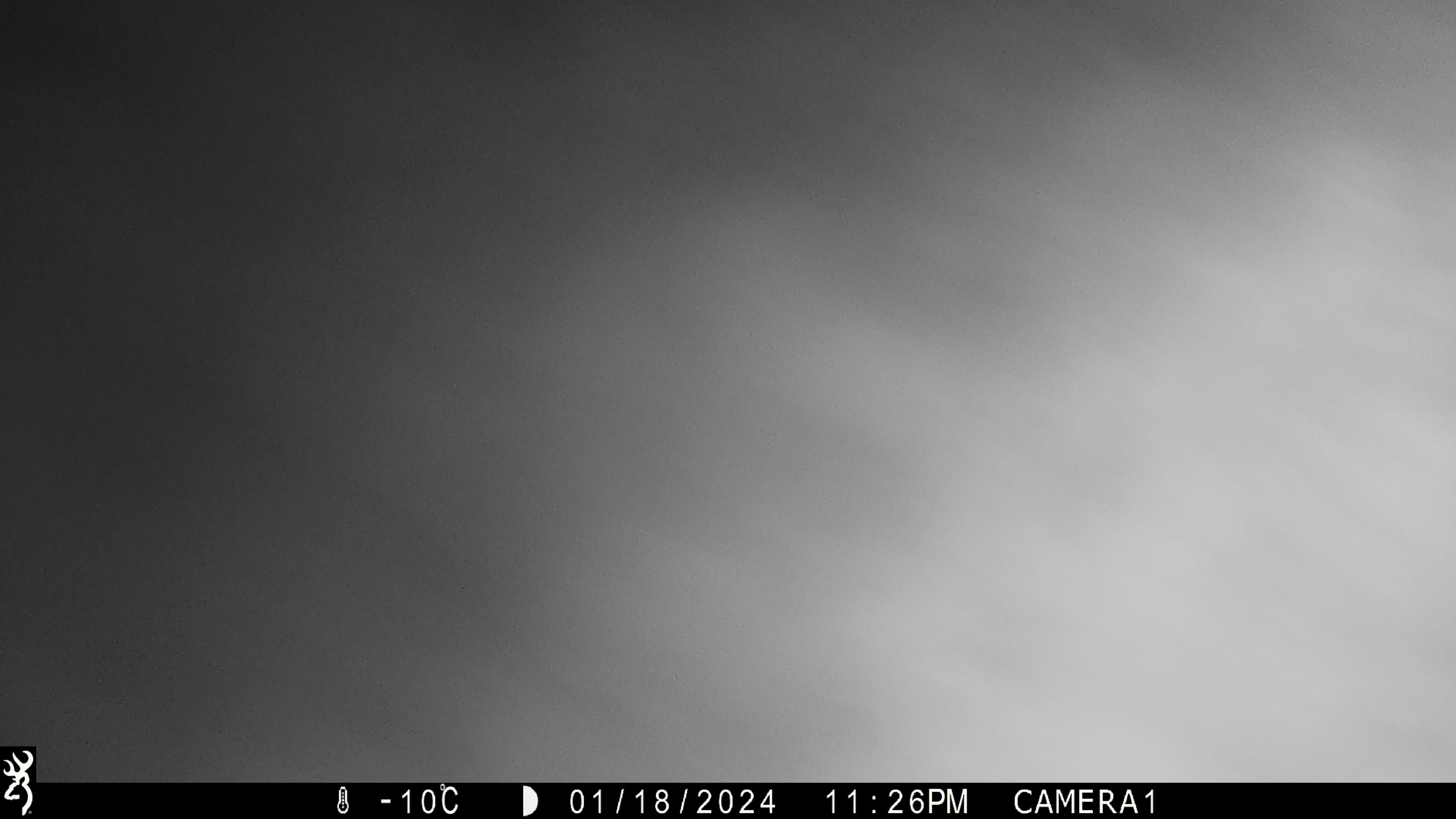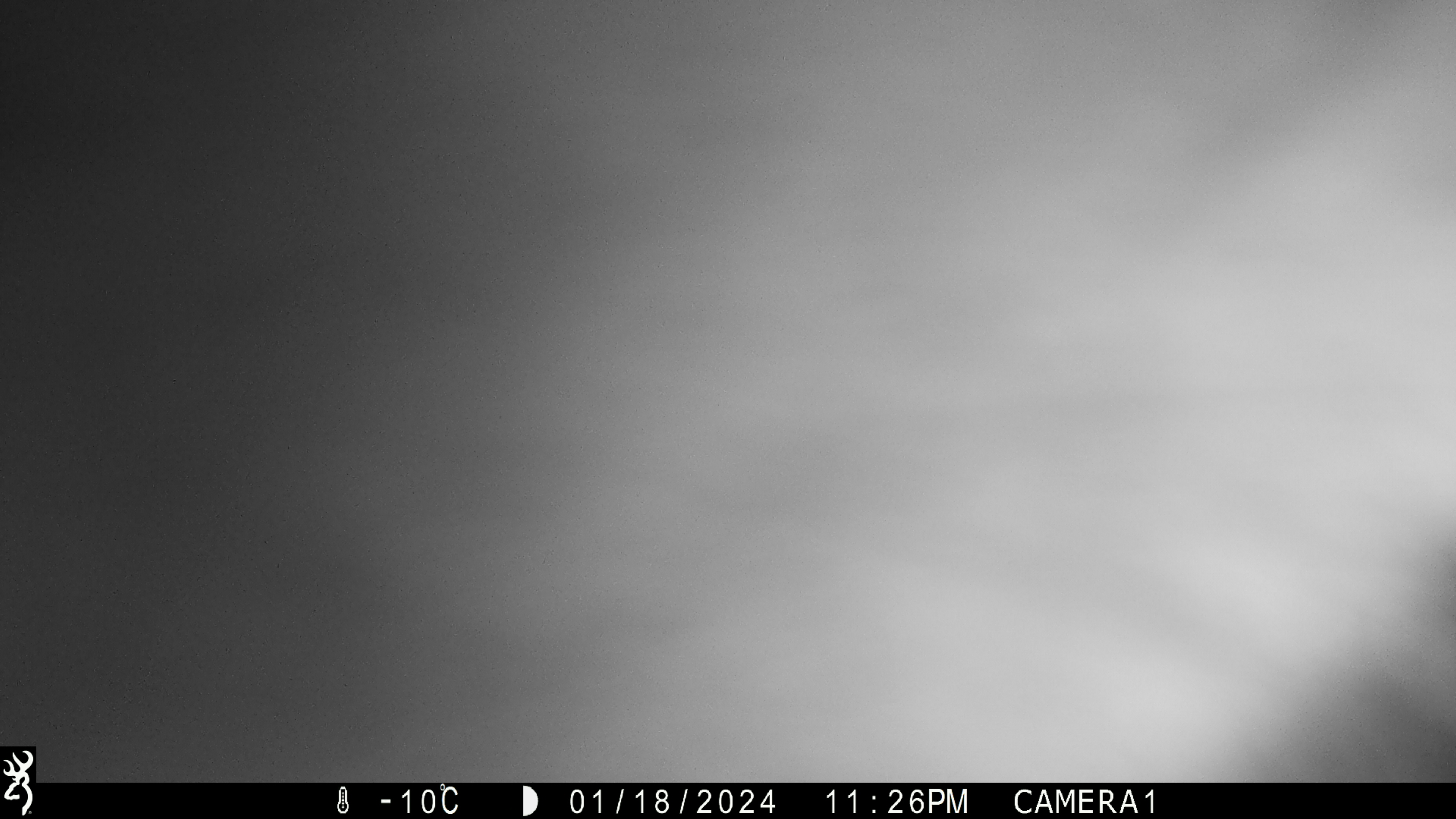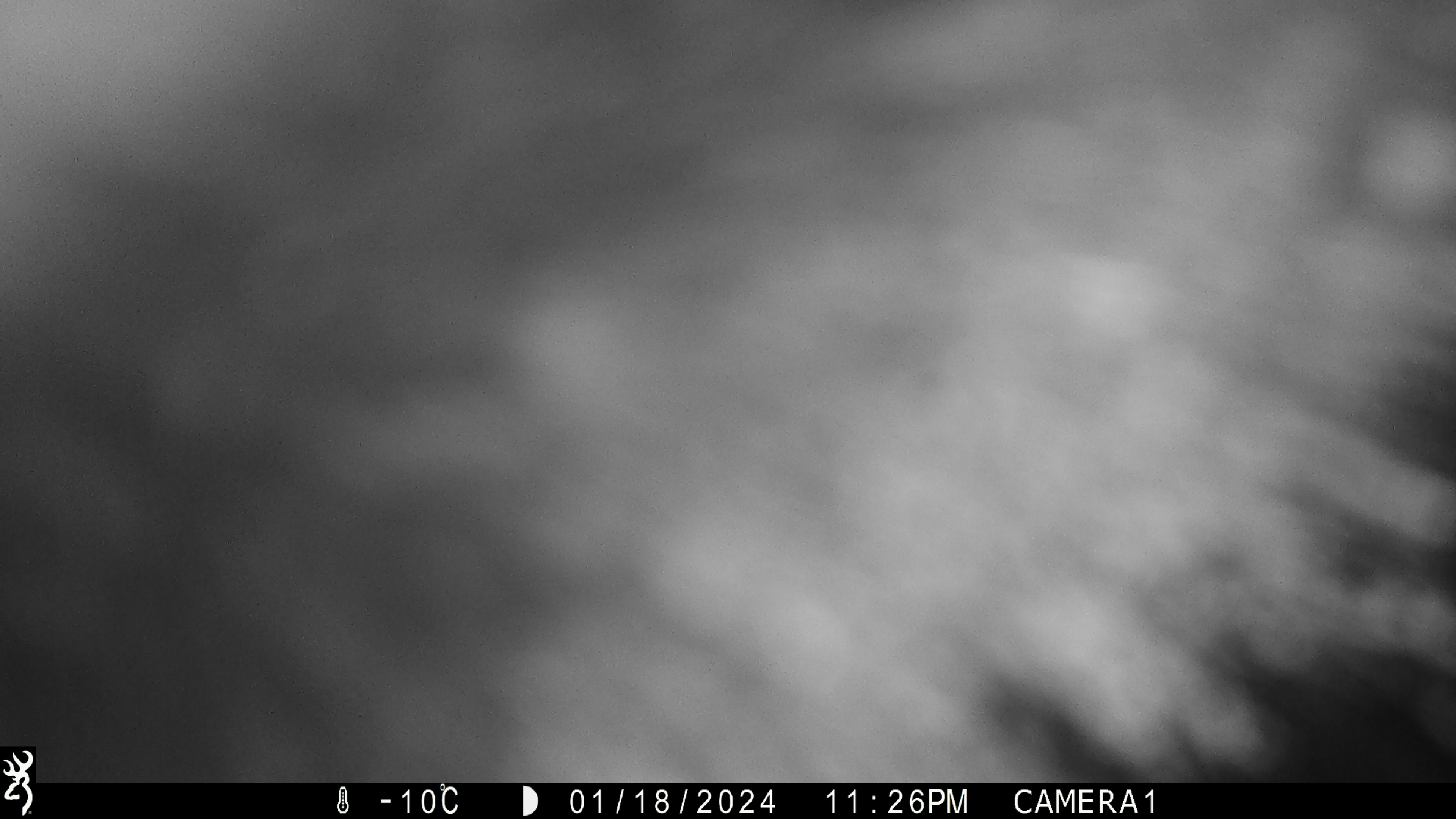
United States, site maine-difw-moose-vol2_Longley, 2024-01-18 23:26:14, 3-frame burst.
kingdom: Animalia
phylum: Chordata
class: Mammalia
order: Artiodactyla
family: Cervidae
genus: Alces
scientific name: Alces alces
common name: moose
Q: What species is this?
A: Moose (Alces alces).